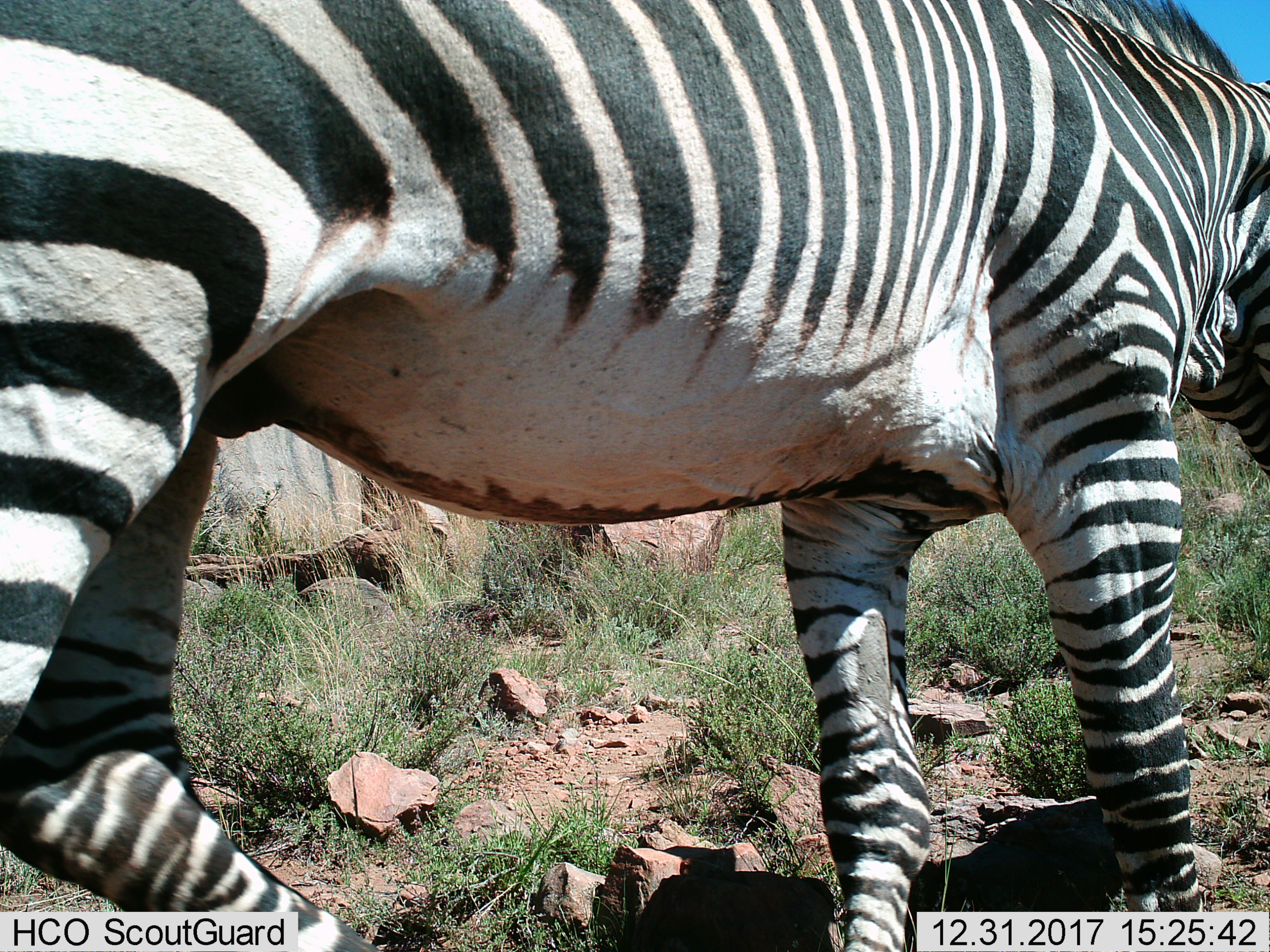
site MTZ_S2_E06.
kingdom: Animalia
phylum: Chordata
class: Mammalia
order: Perissodactyla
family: Equidae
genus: Equus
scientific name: Equus zebra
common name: mountain zebra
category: zebramountain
Zebramountain (mountain zebra) (Equus zebra), count 1. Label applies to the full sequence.